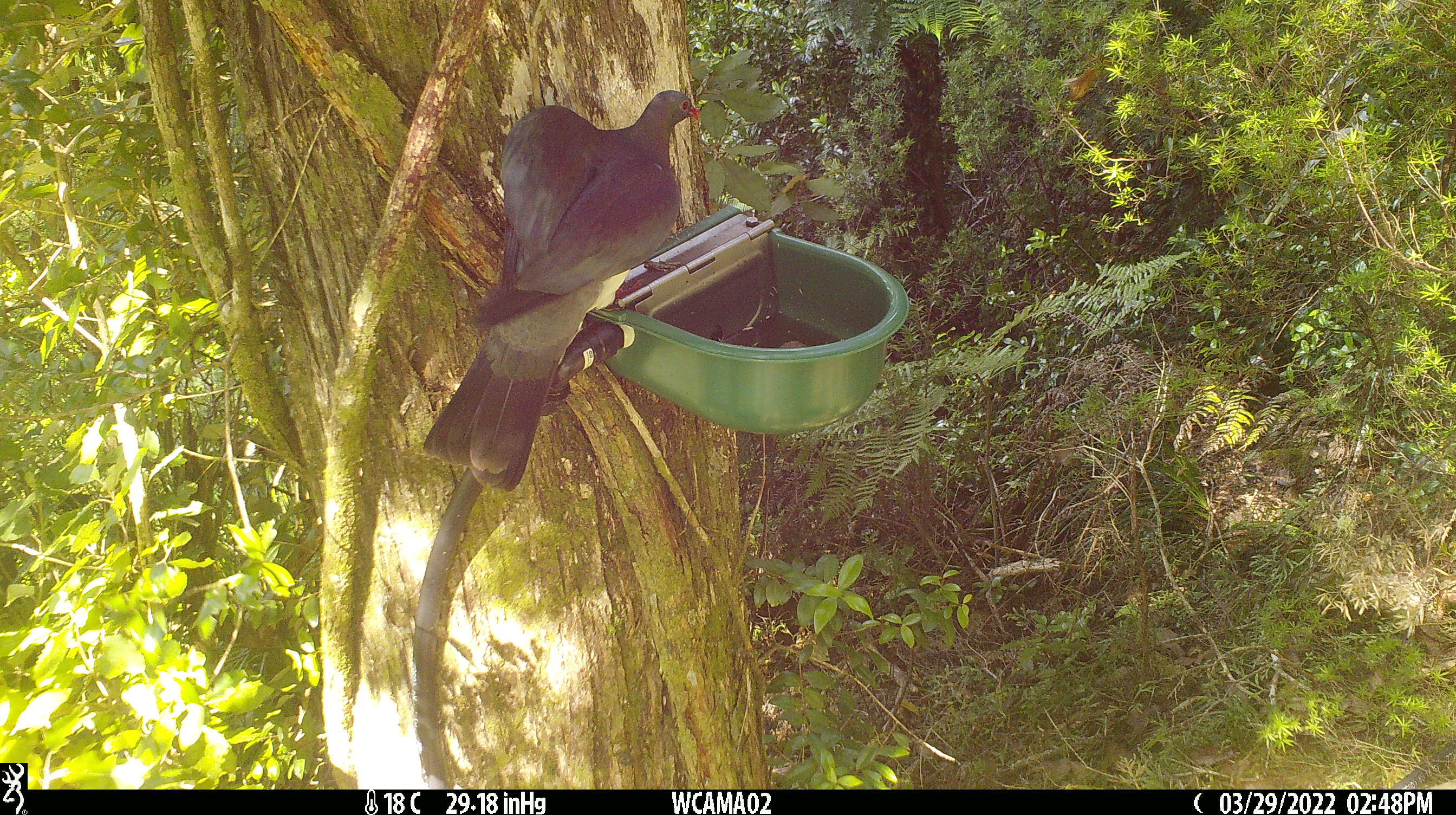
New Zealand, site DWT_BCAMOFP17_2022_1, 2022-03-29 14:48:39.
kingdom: Animalia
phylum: Chordata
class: Aves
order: Columbiformes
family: Columbidae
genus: Hemiphaga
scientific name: Hemiphaga novaeseelandiae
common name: new zealand pigeon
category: kereru